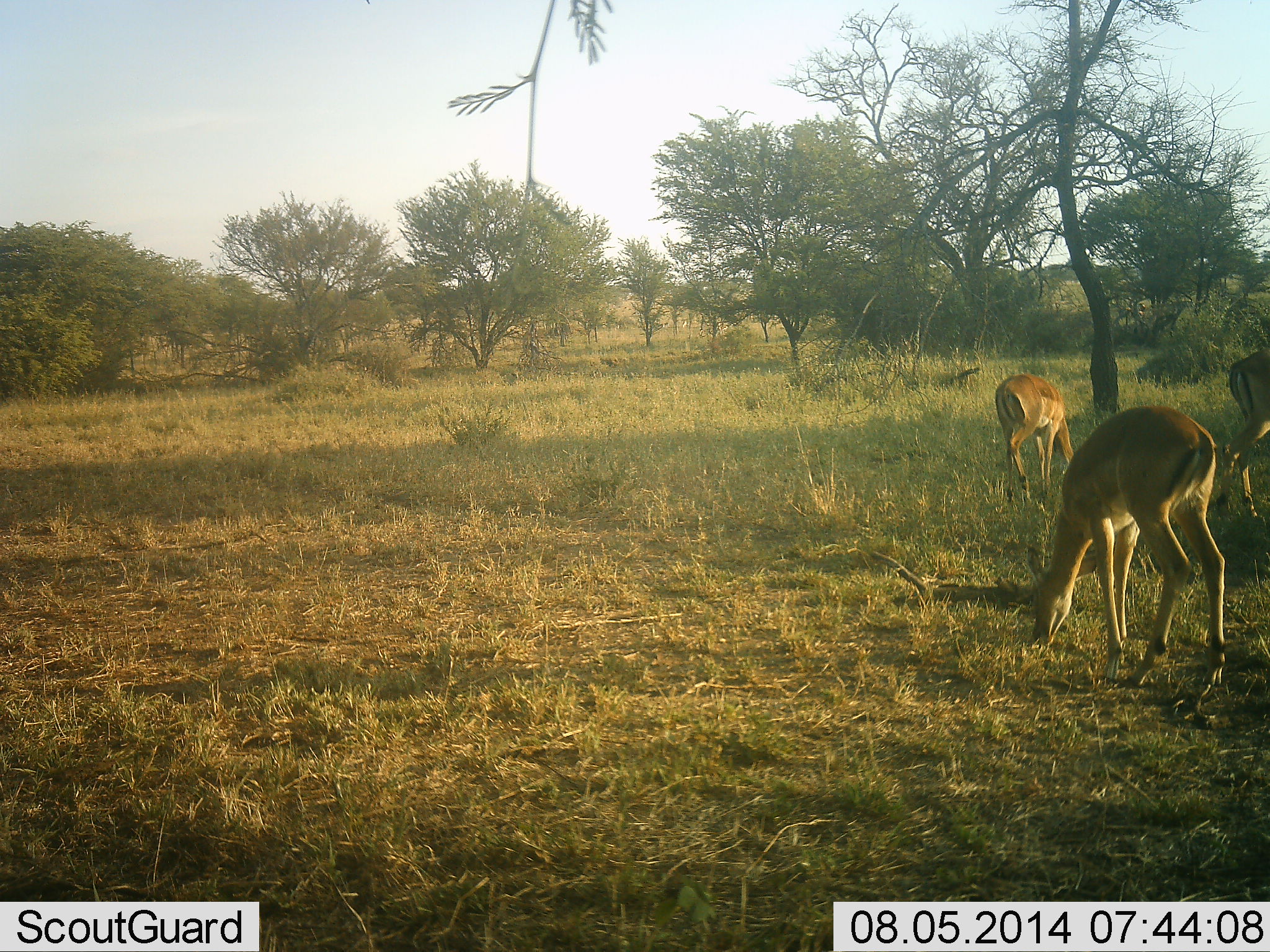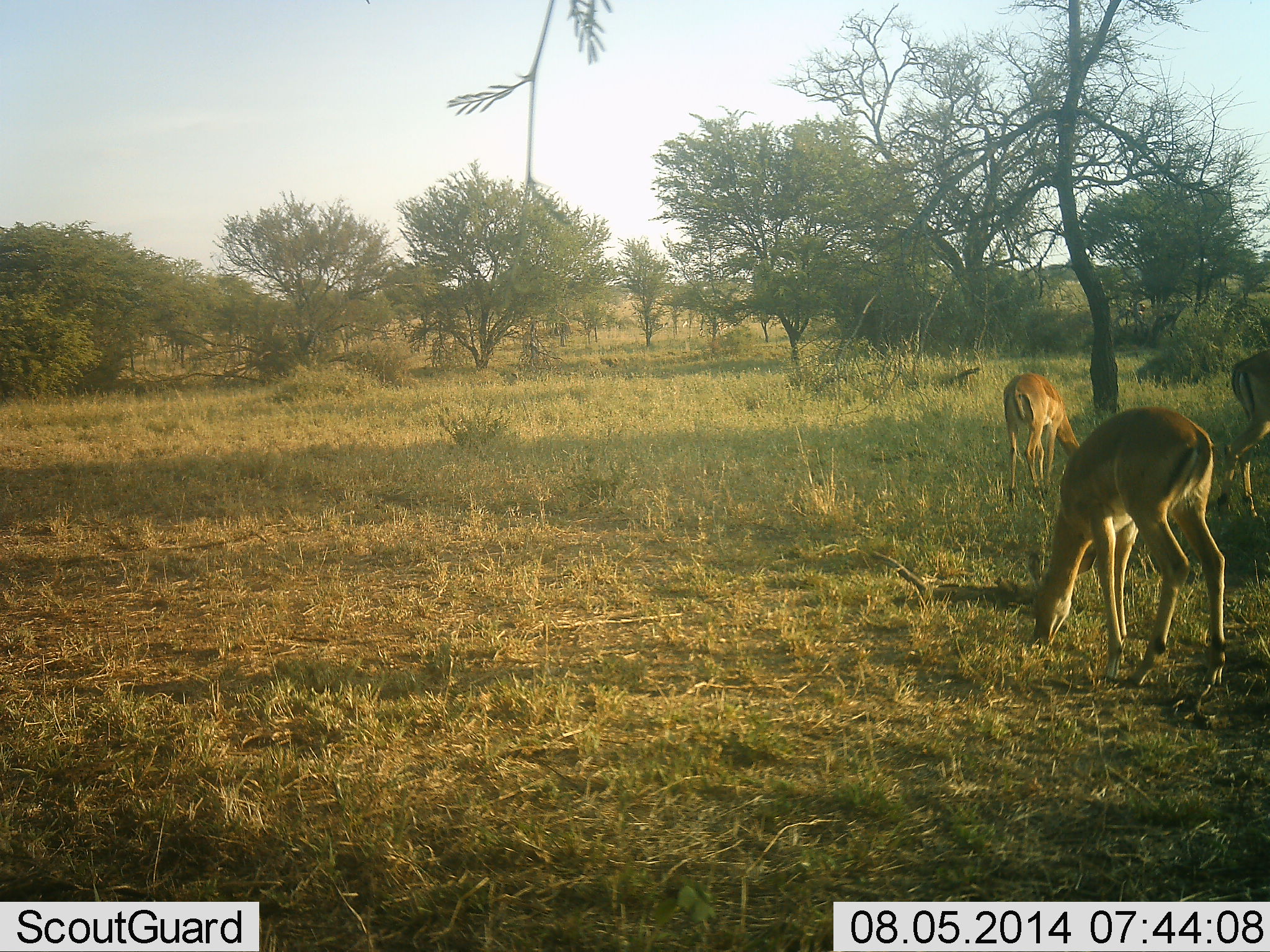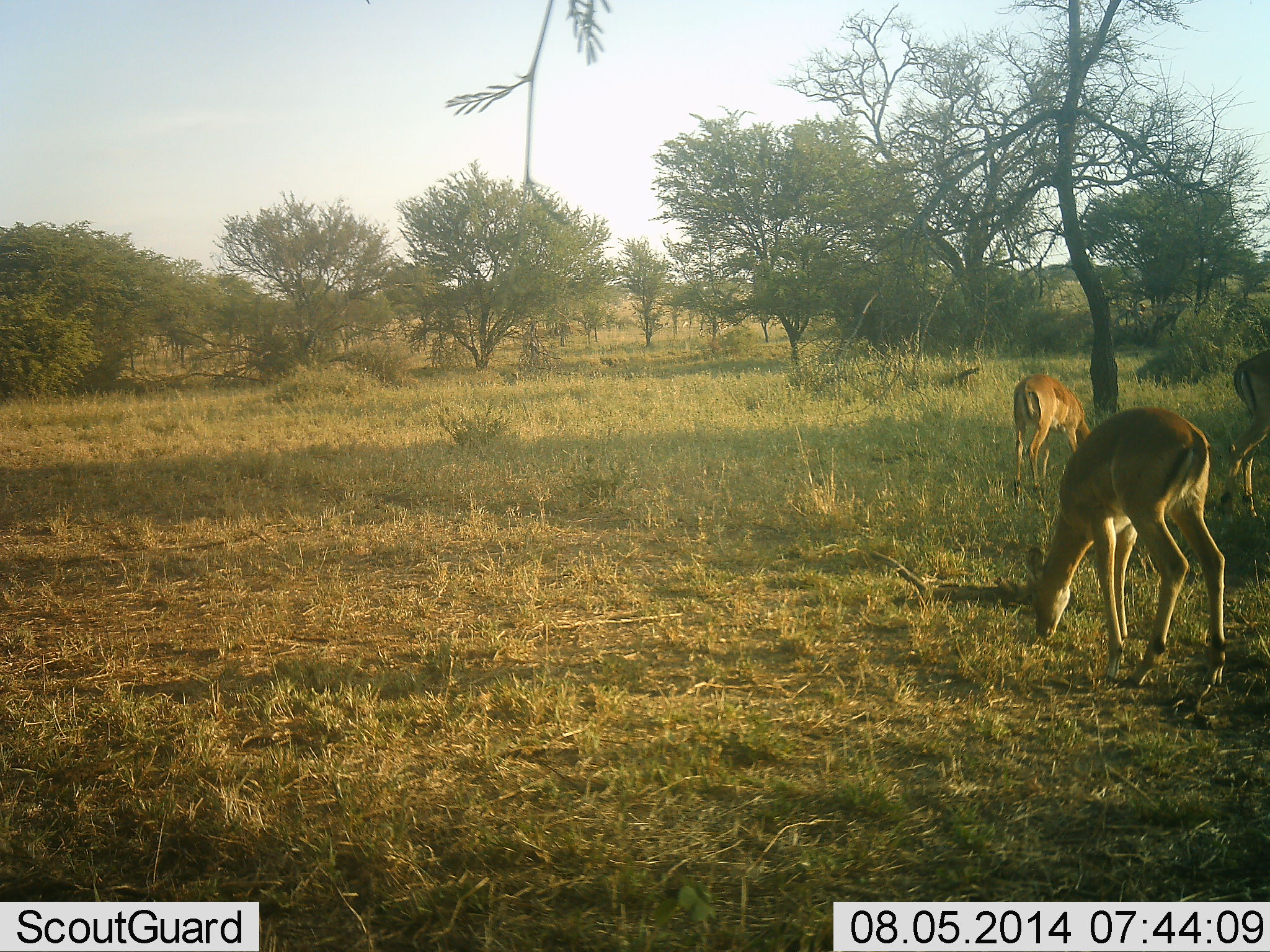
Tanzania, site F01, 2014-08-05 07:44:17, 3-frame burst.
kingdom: Animalia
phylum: Chordata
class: Mammalia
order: Artiodactyla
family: Bovidae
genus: Aepyceros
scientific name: Aepyceros melampus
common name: impala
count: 3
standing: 40%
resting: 0%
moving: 10%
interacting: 0%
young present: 0%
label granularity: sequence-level